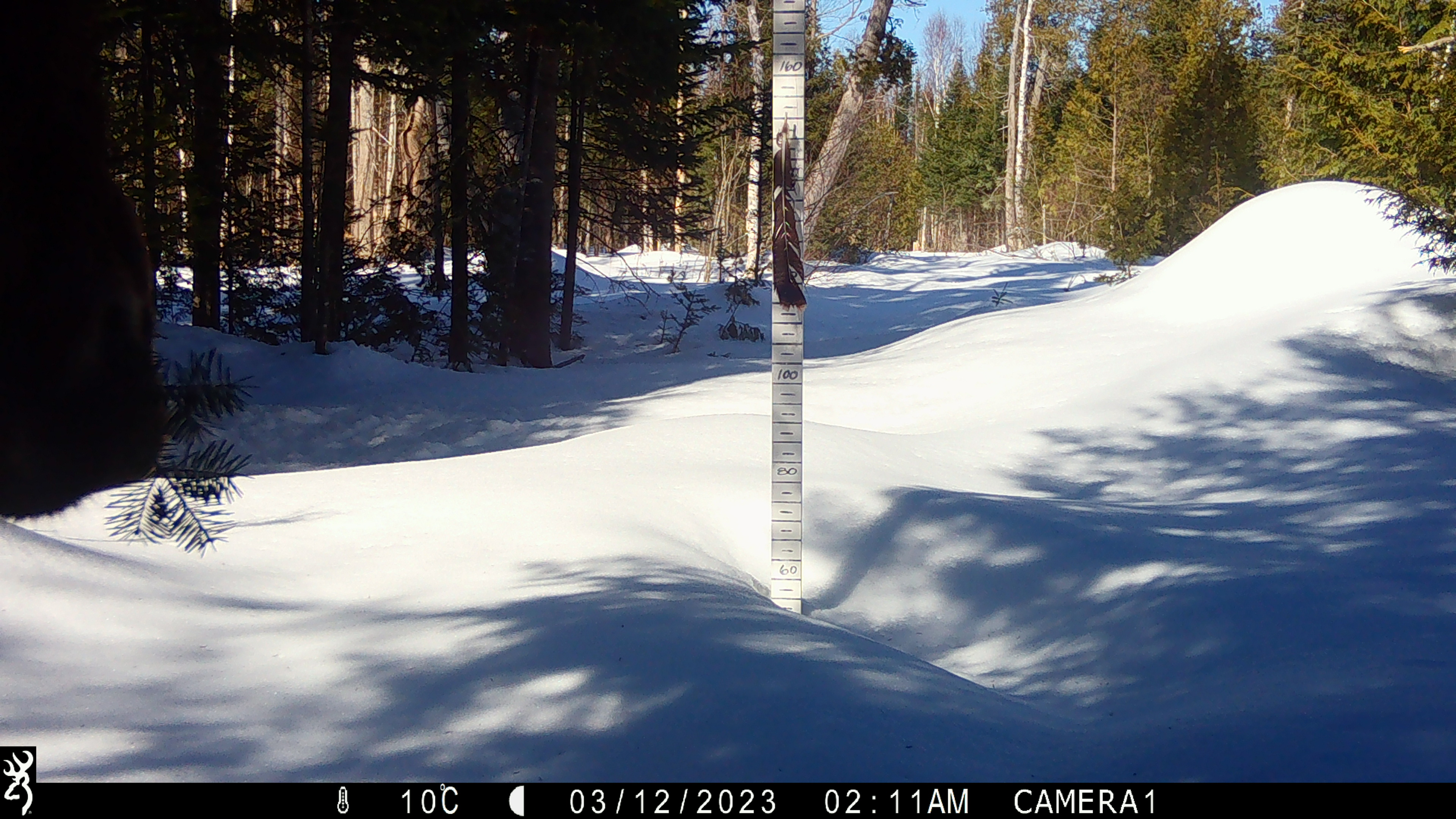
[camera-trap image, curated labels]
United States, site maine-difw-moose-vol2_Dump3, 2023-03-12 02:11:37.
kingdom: Animalia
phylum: Chordata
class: Mammalia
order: Artiodactyla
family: Cervidae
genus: Alces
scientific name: Alces alces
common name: moose